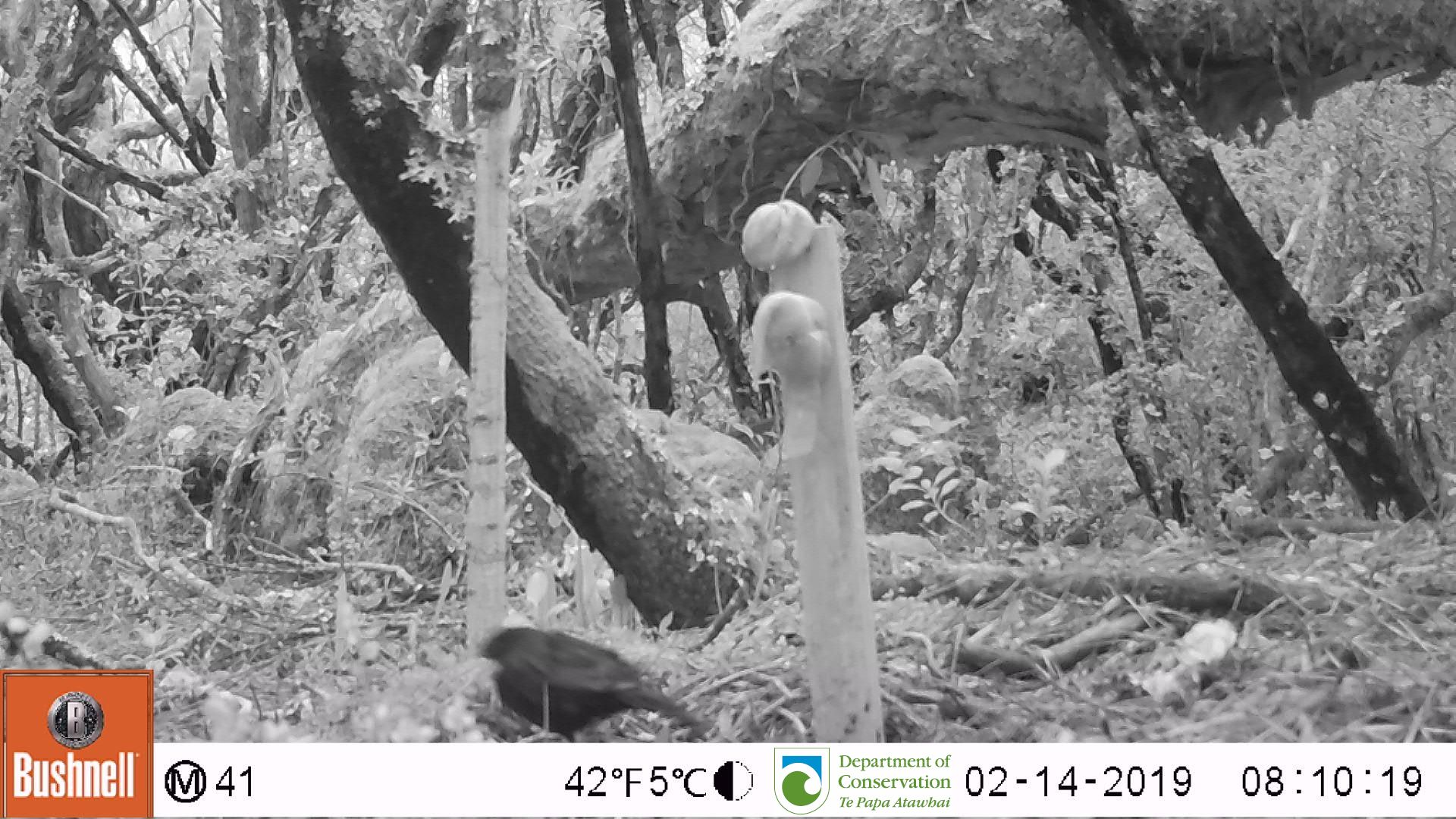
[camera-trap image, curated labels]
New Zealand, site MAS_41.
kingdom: Animalia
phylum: Chordata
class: Aves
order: Passeriformes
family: Turdidae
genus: Turdus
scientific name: Turdus merula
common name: eurasian blackbird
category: blackbird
Blackbird (eurasian blackbird) (Turdus merula).